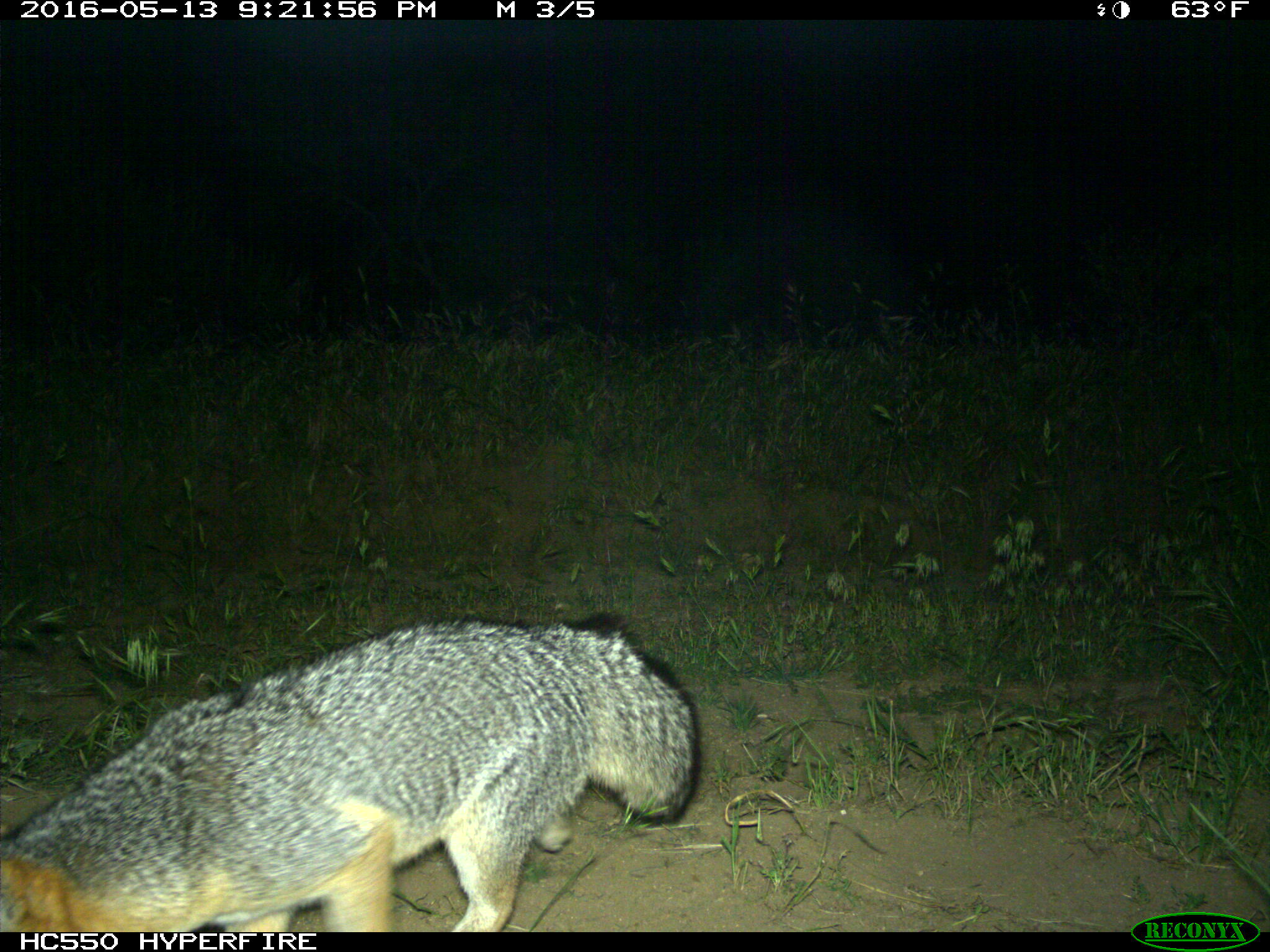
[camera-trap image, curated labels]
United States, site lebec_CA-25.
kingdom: Animalia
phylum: Chordata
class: Mammalia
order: Carnivora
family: Canidae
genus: Urocyon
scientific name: Urocyon cinereoargenteus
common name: gray fox